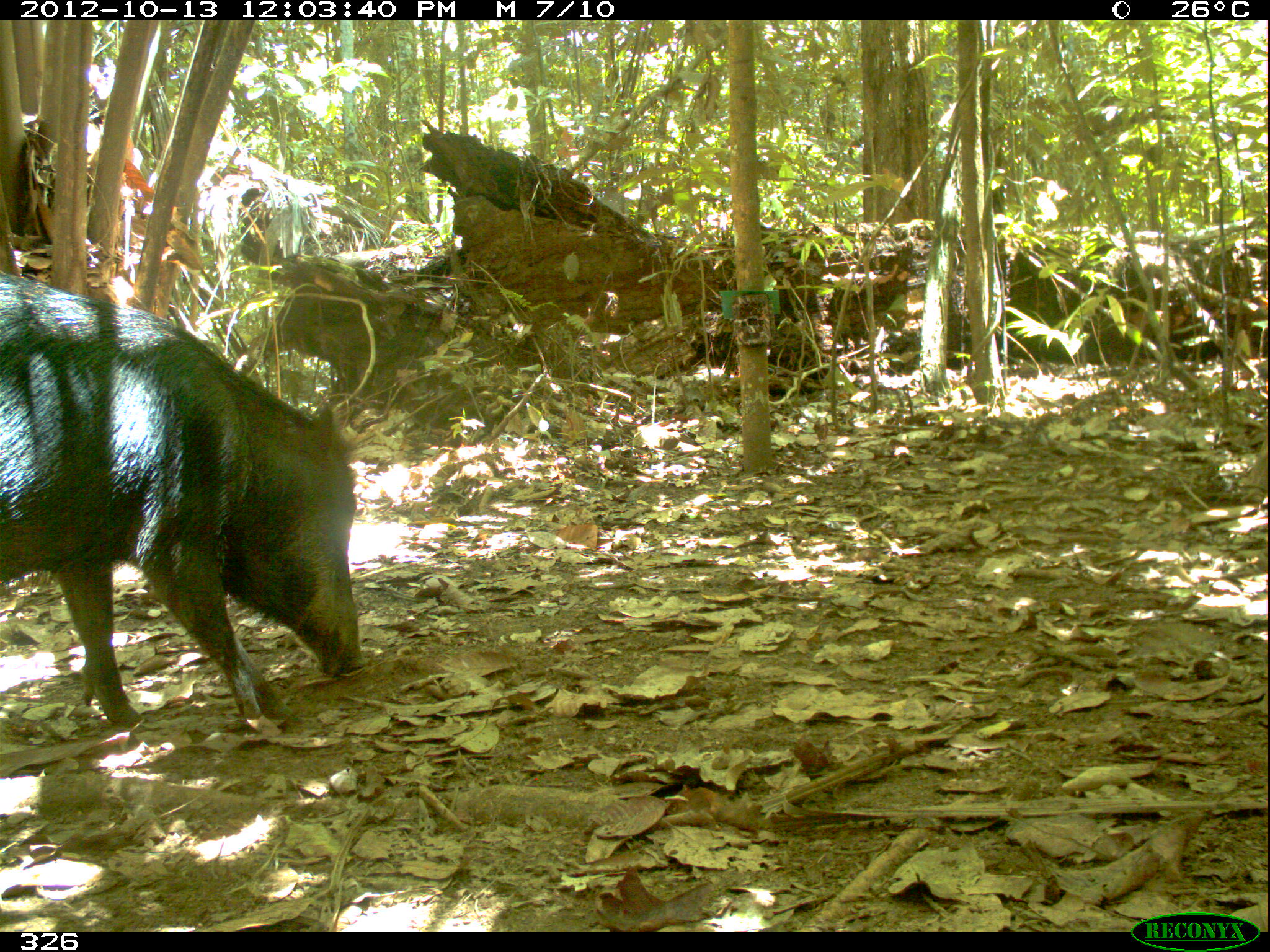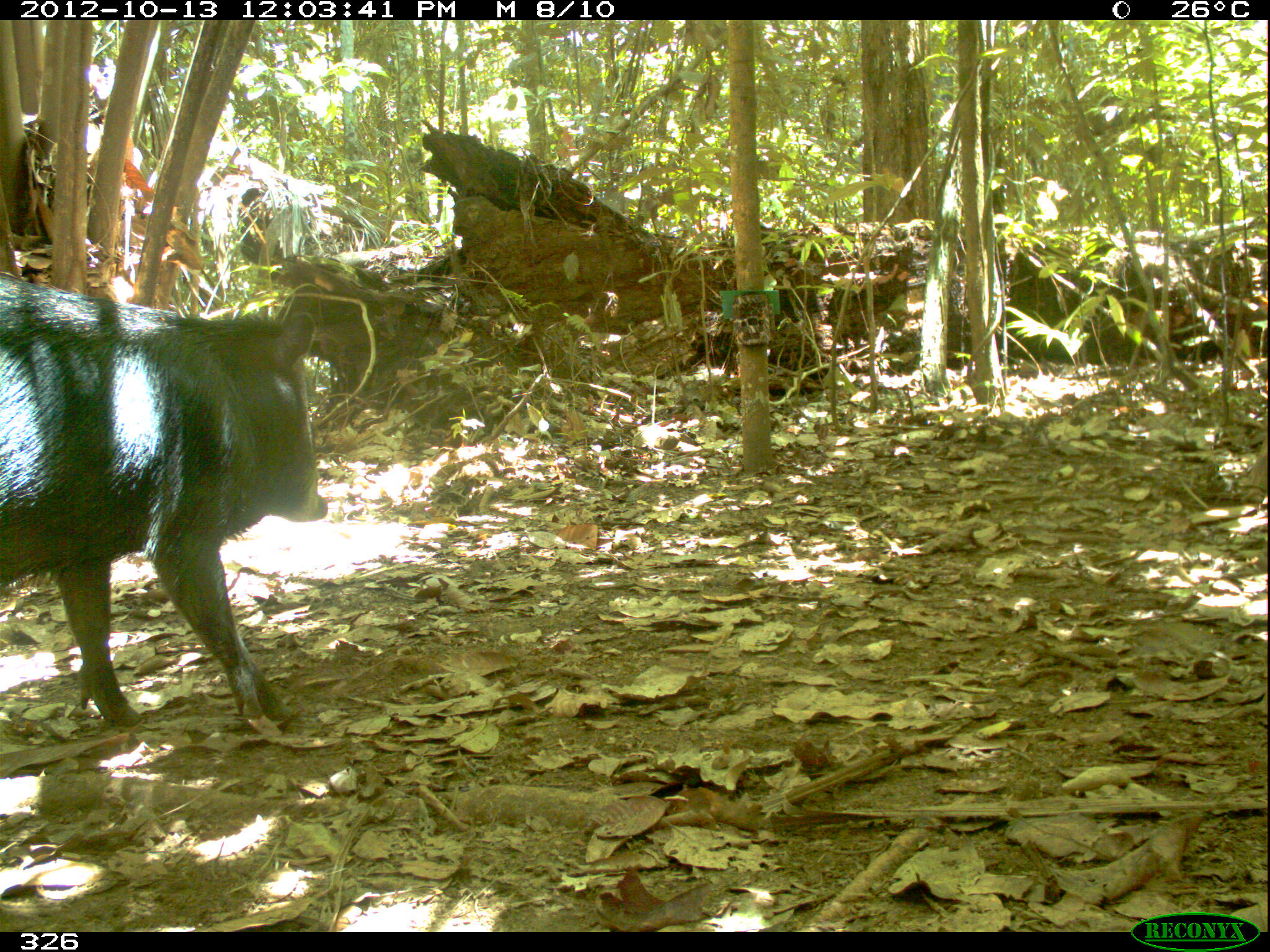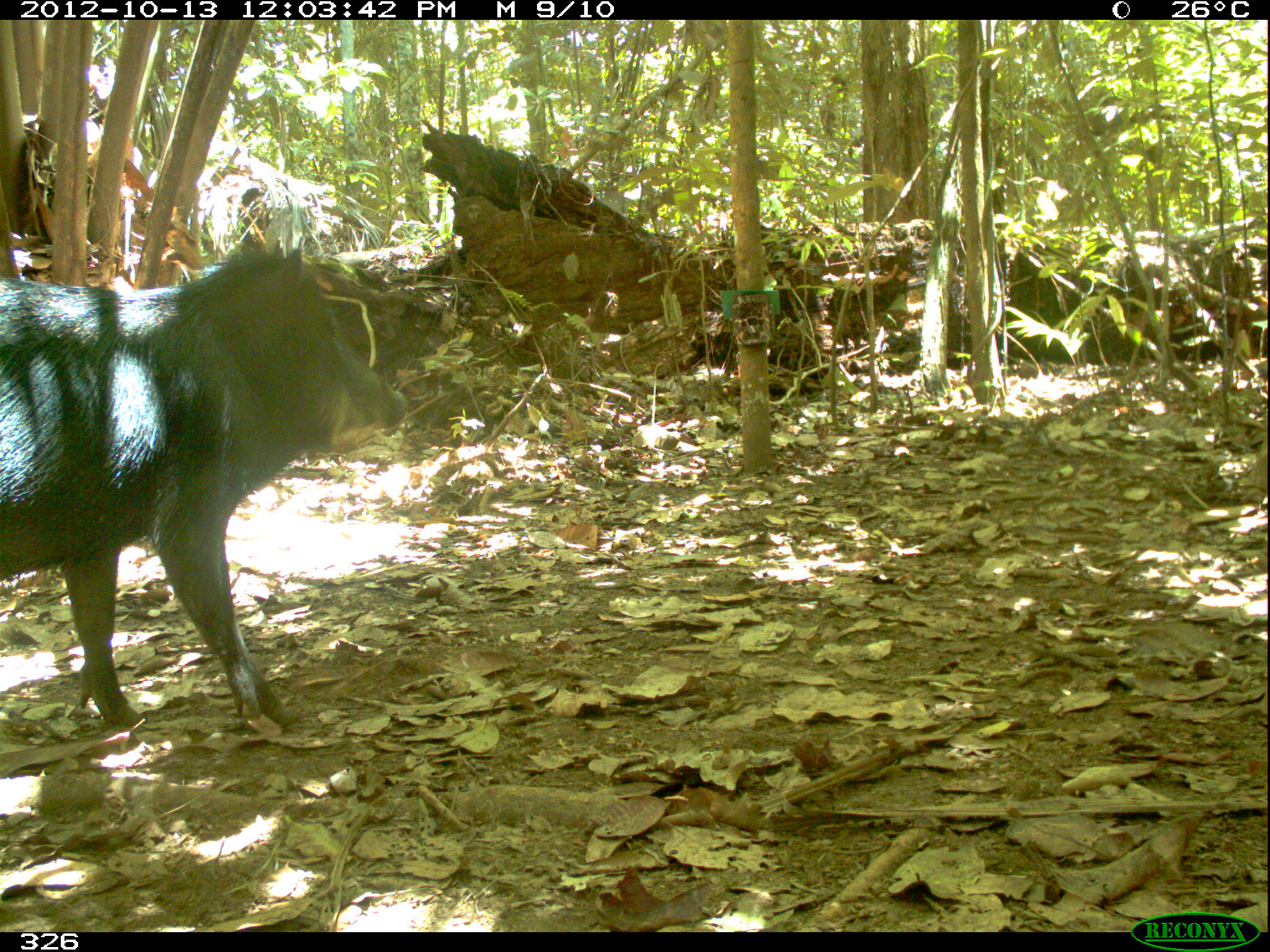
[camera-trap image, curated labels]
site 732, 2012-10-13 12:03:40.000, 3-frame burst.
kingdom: Animalia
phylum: Chordata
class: Mammalia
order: Artiodactyla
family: Tayassuidae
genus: Tayassu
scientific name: Tayassu pecari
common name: white-lipped peccary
Tayassu pecari (white-lipped peccary).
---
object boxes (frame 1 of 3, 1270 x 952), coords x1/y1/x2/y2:
tayassu pecari: 0/266/363/727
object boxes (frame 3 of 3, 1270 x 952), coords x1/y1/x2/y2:
tayassu pecari: 0/245/409/729